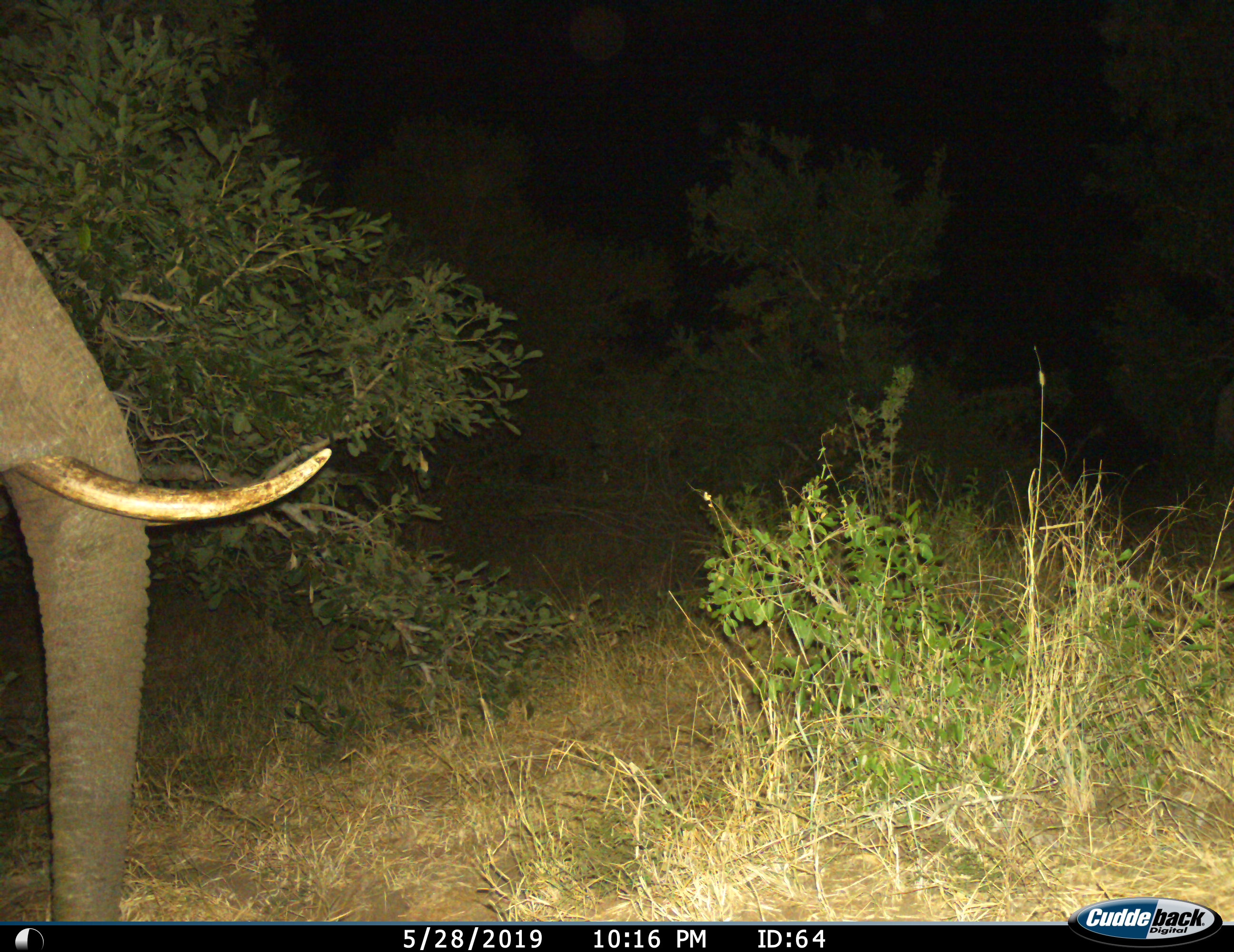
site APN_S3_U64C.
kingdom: Animalia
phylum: Chordata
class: Mammalia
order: Proboscidea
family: Elephantidae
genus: Loxodonta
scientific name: Loxodonta africana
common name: african bush elephant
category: elephant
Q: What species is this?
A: Elephant (african bush elephant) (Loxodonta africana).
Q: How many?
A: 1.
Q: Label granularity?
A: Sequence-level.